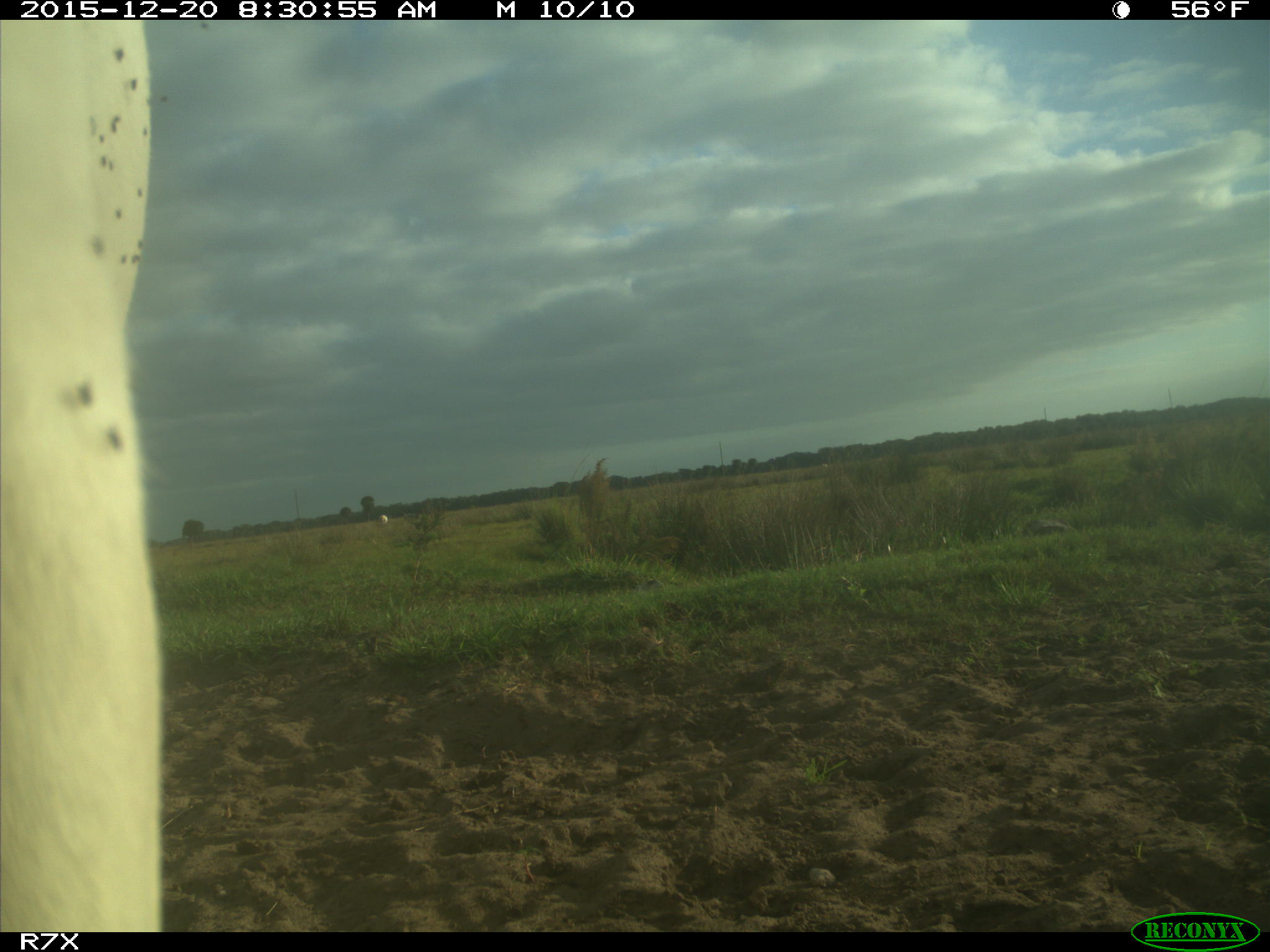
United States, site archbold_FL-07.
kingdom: Animalia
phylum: Chordata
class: Mammalia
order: Artiodactyla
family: Bovidae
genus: Bos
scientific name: Bos taurus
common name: domestic cow